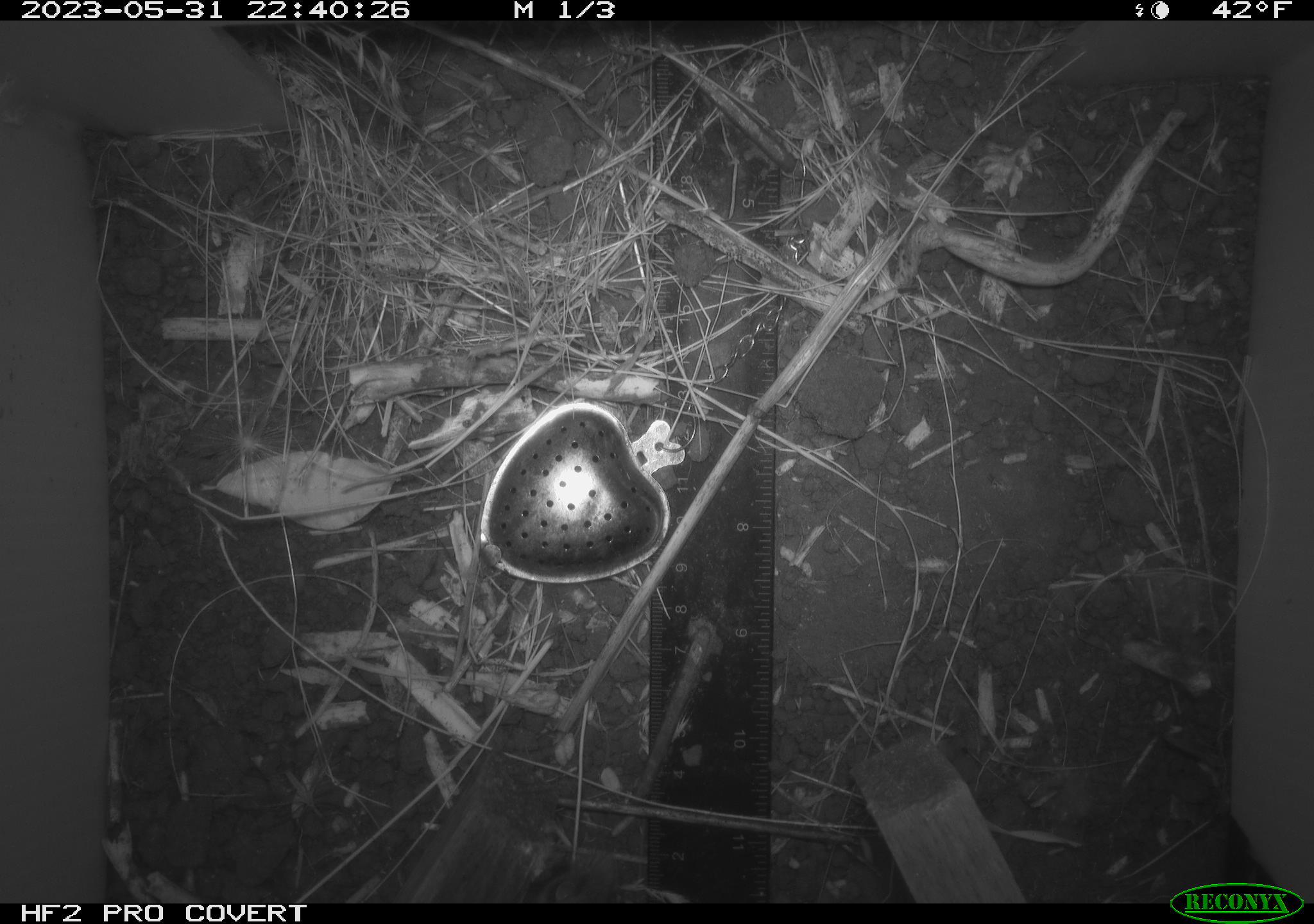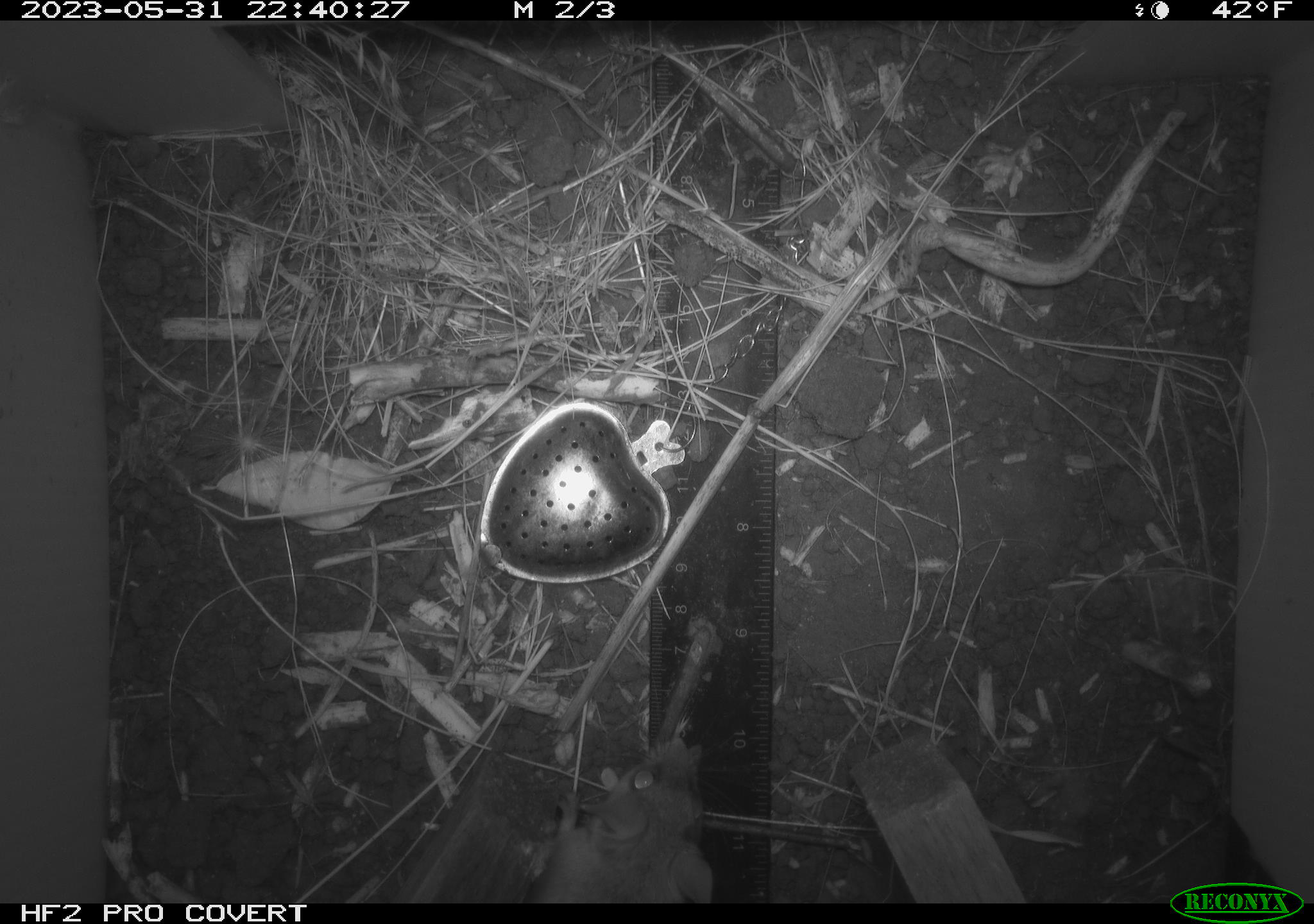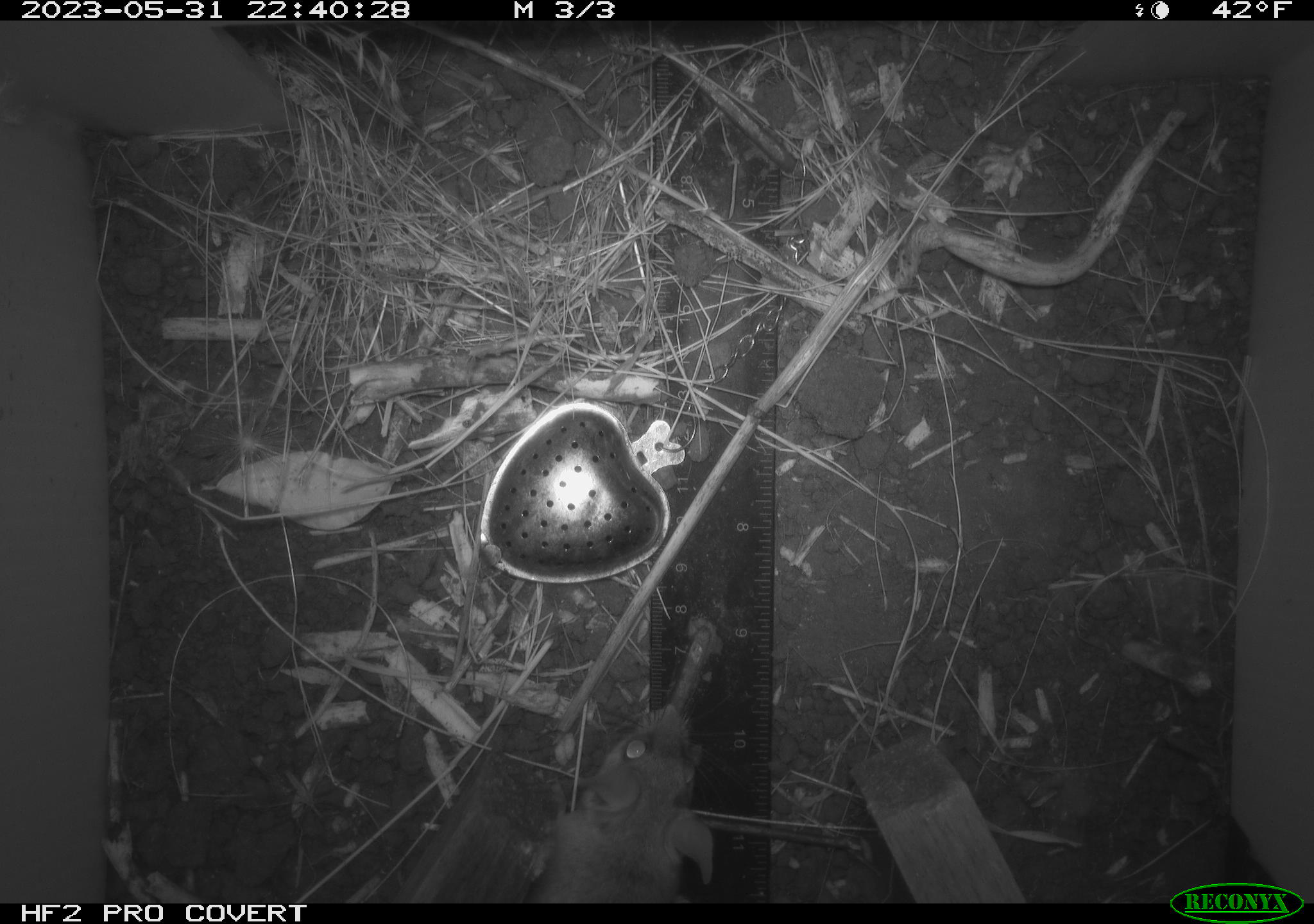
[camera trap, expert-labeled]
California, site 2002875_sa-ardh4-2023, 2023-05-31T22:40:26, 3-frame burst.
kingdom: Animalia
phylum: Chordata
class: Mammalia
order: Rodentia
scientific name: Rodentia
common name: mouse species